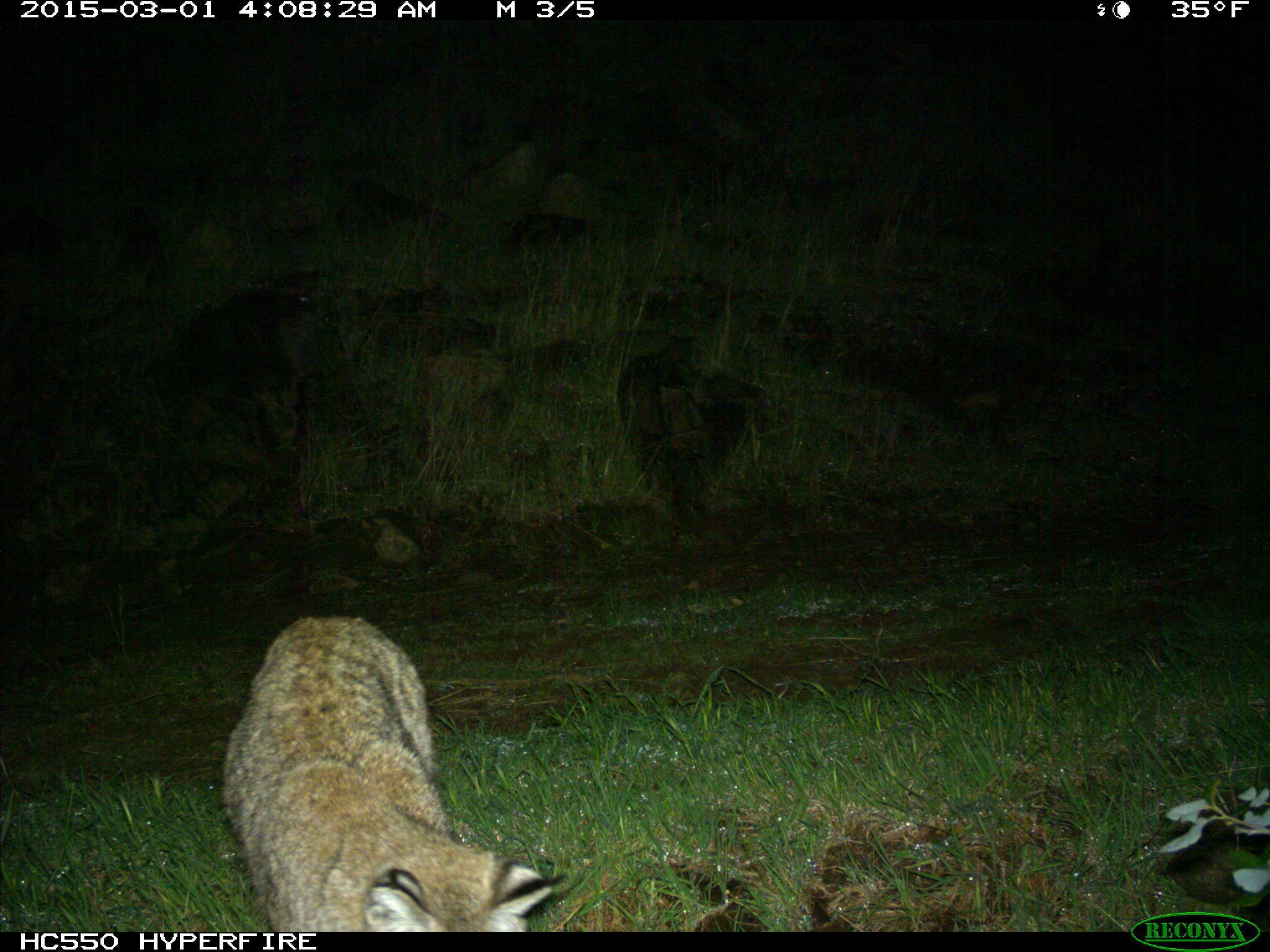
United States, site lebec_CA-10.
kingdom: Animalia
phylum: Chordata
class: Mammalia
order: Carnivora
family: Felidae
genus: Lynx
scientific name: Lynx rufus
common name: bobcat